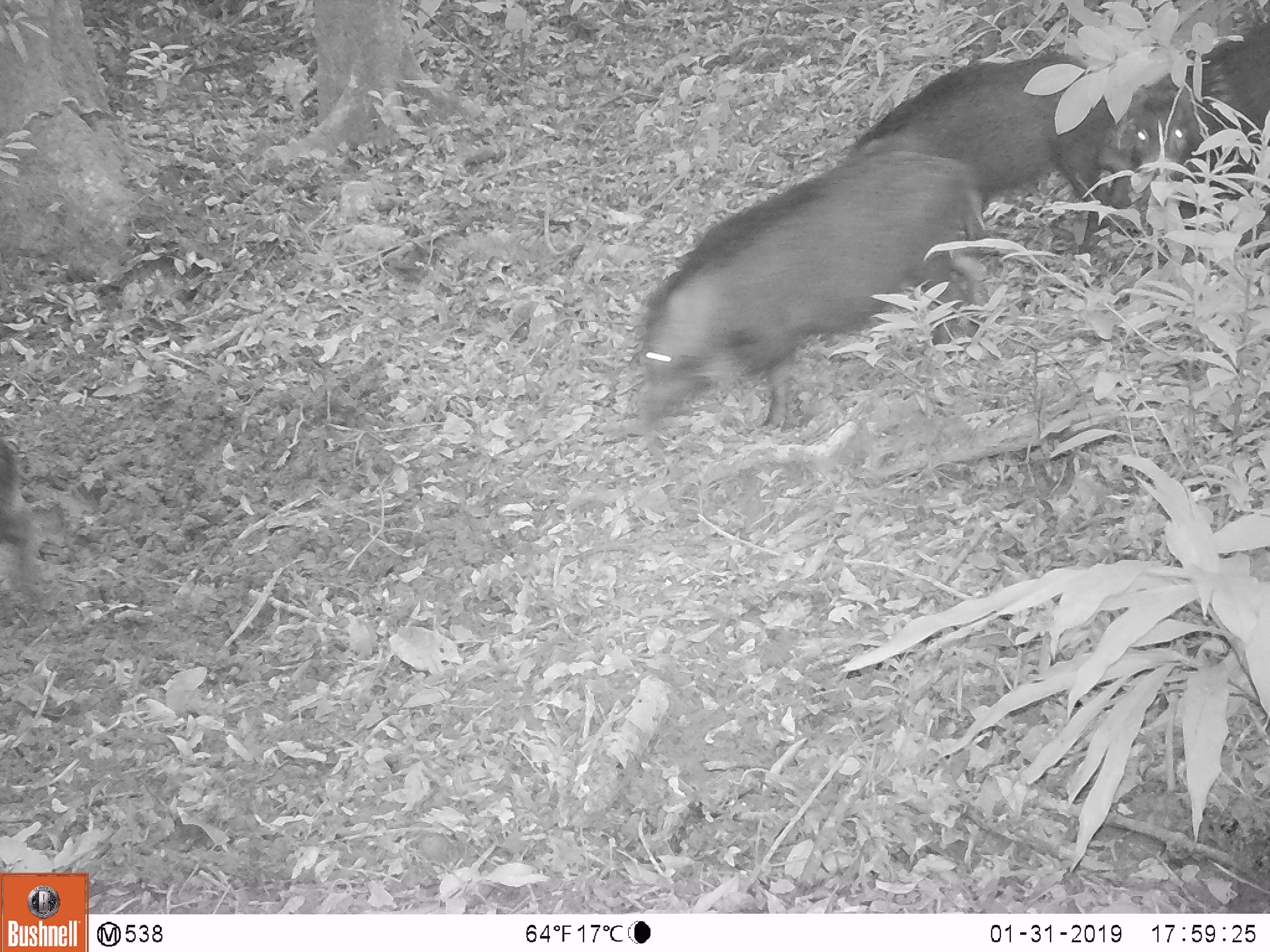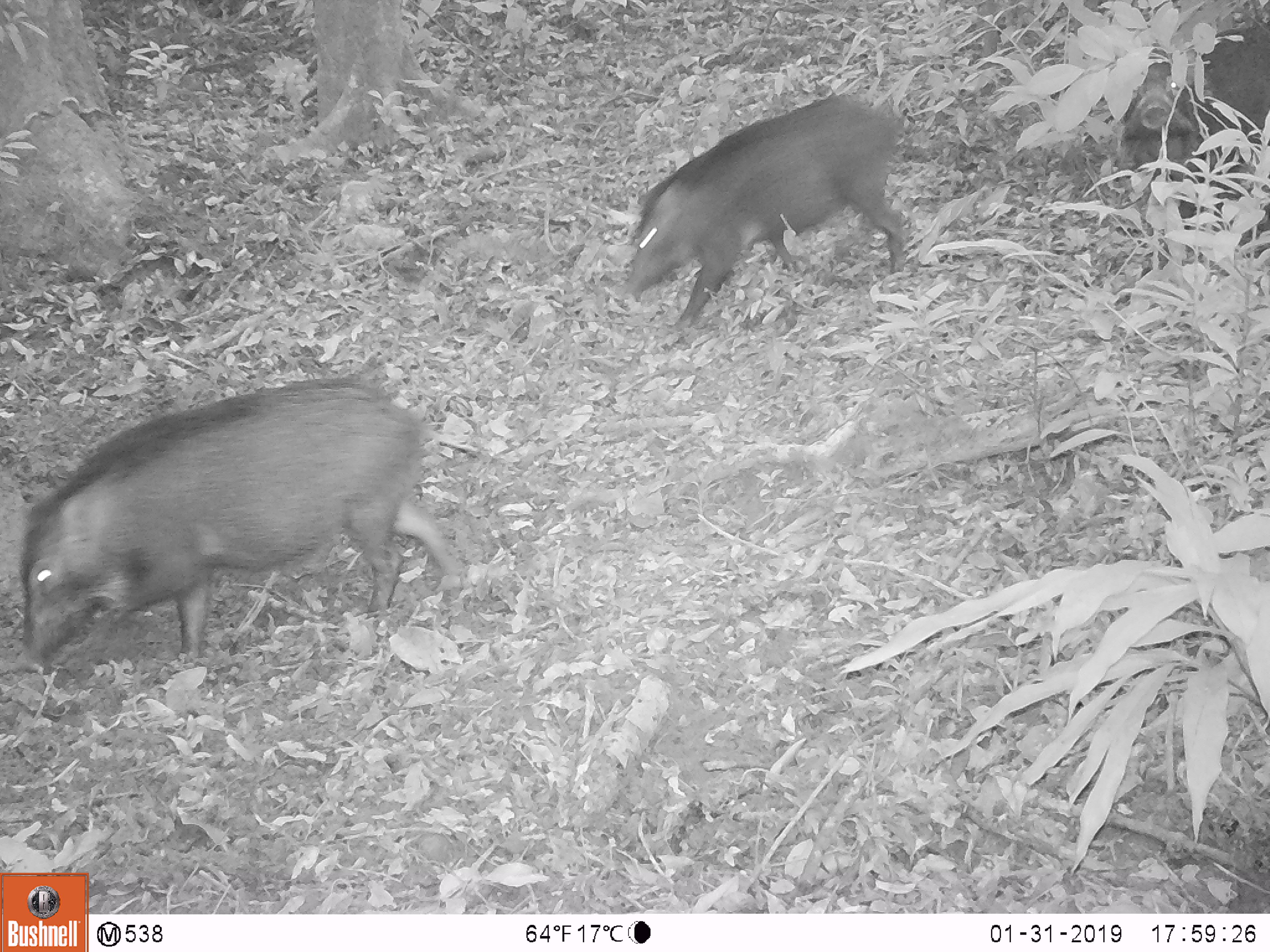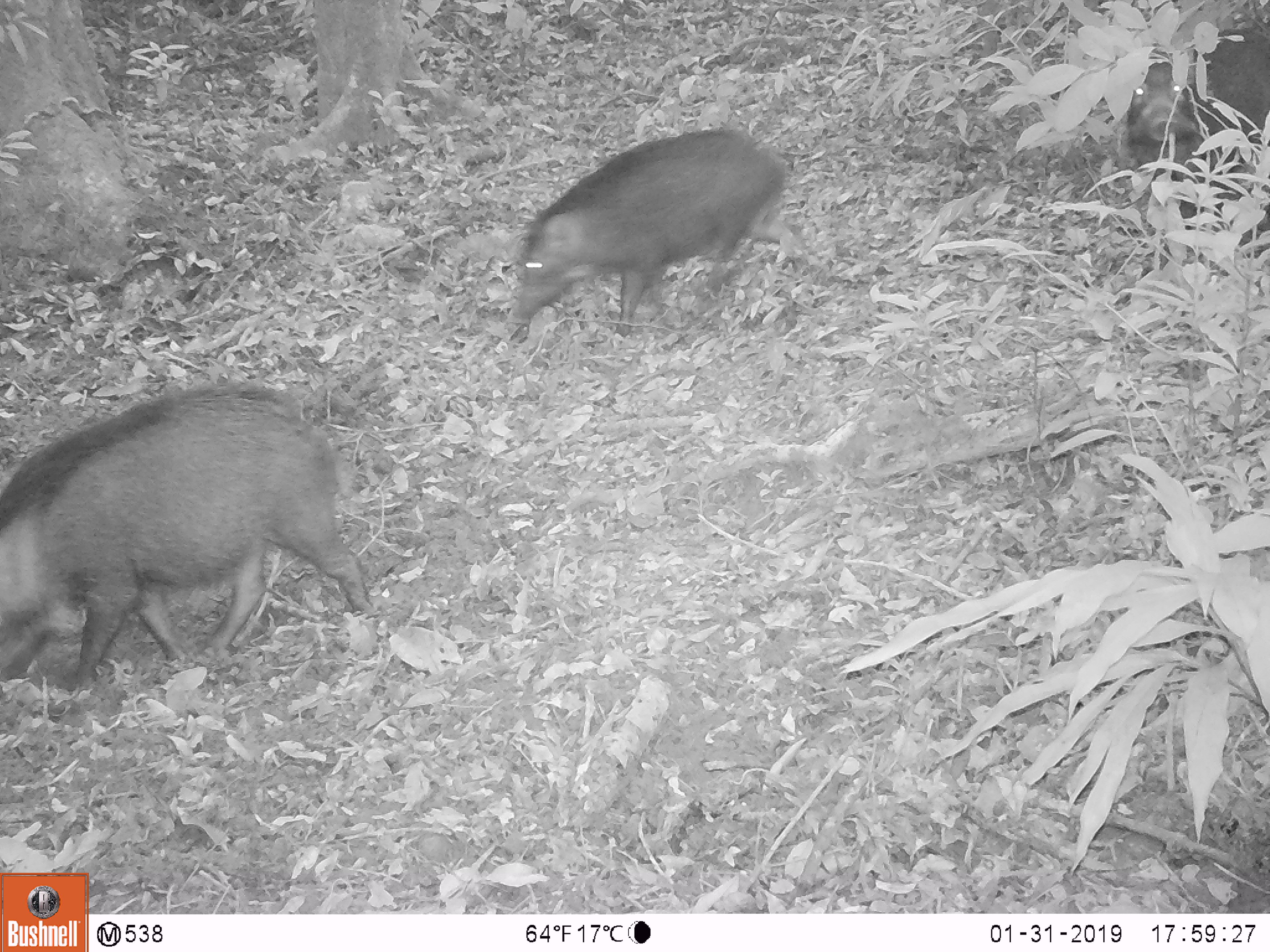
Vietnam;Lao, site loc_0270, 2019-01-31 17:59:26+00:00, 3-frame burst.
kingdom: Animalia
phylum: Chordata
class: Mammalia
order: Artiodactyla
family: Suidae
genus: Sus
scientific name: Sus scrofa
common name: eurasian wild pig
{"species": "eurasian wild pig (Sus scrofa)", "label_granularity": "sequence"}